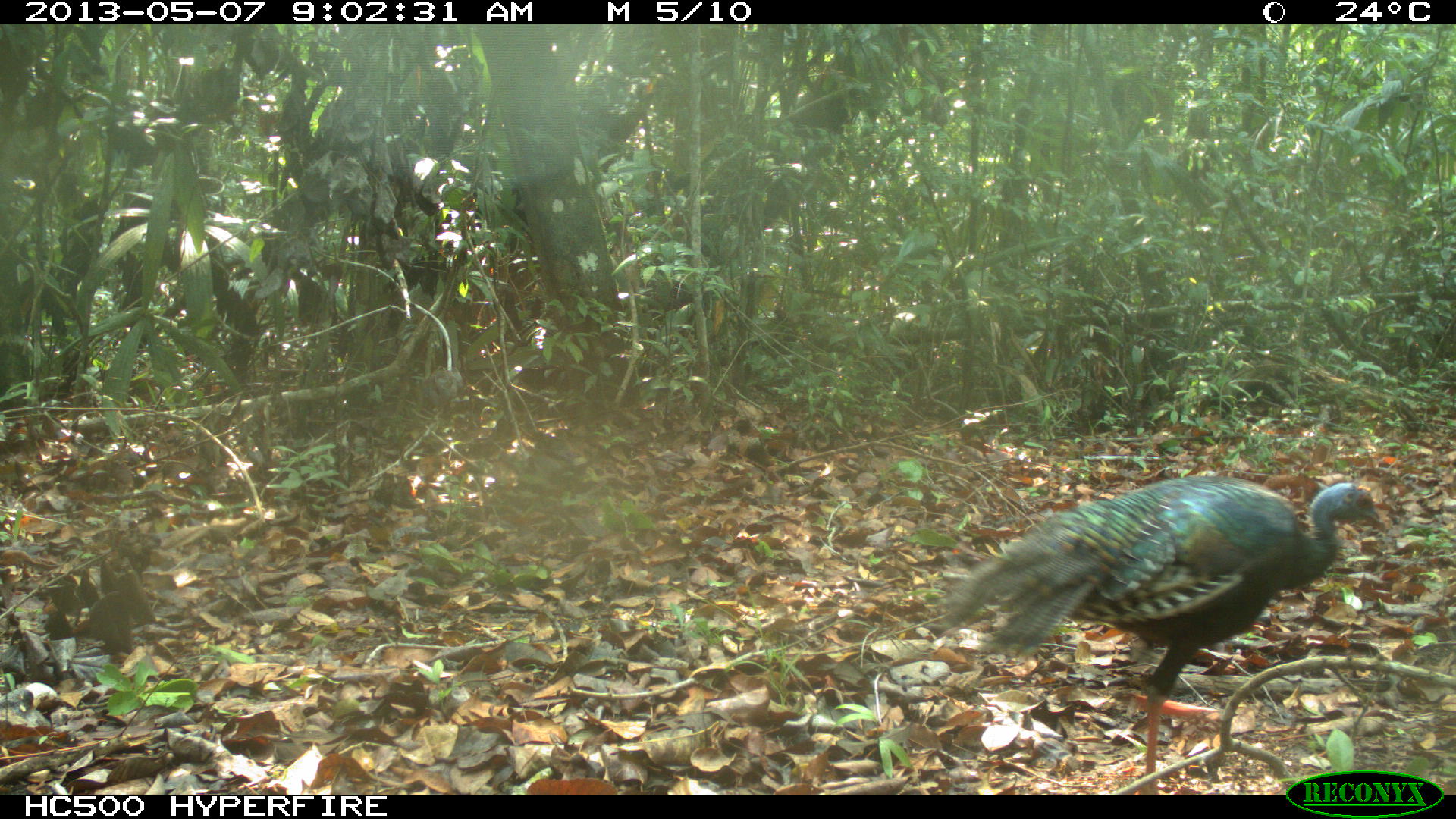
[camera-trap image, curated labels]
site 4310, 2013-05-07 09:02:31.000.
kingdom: Animalia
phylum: Chordata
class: Aves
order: Galliformes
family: Phasianidae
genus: Meleagris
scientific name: Meleagris ocellata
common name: ocellated turkey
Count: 1.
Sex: female.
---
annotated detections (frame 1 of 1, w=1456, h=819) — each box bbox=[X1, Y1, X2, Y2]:
meleagris ocellata: bbox=[926, 474, 1385, 794]